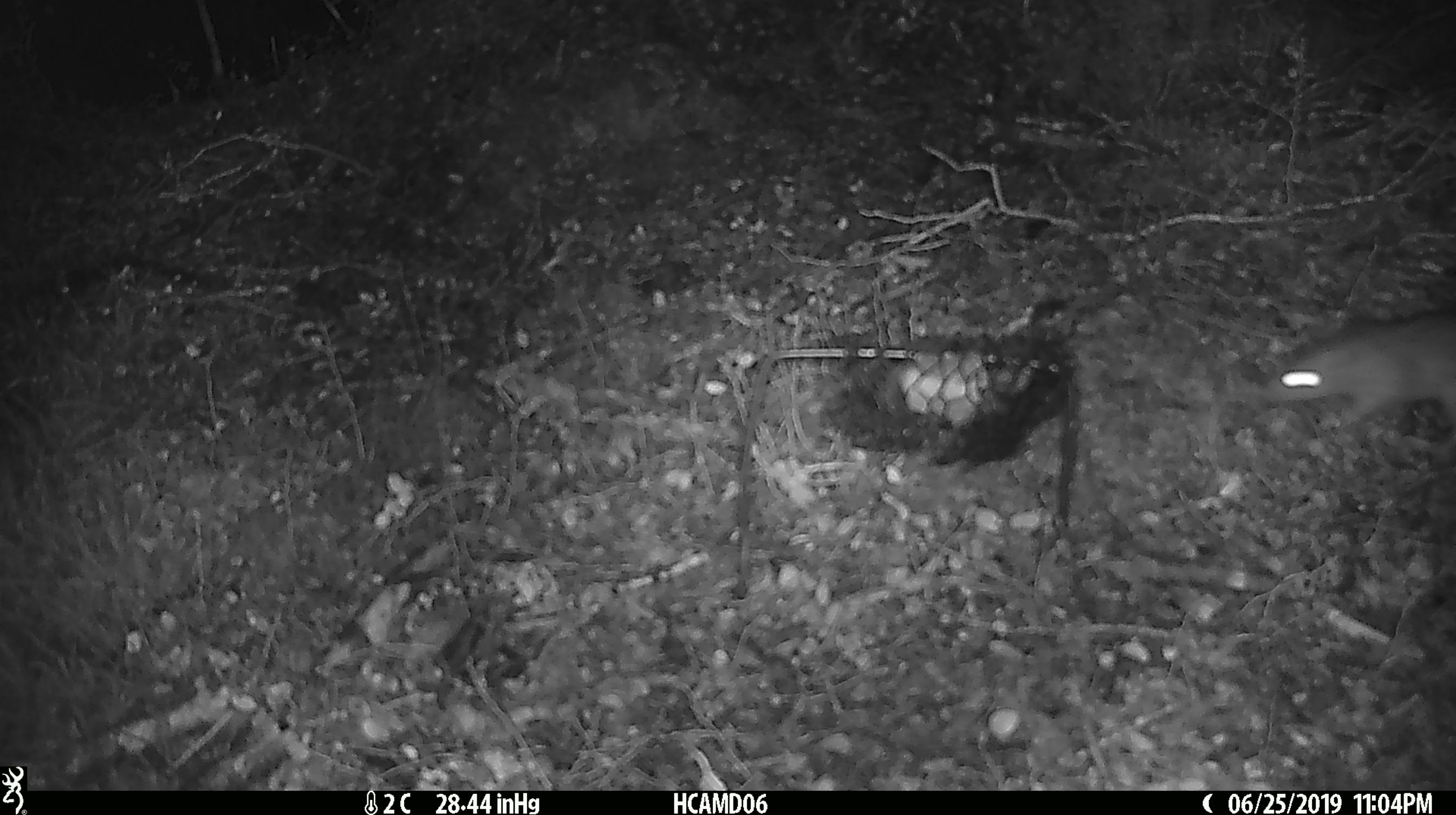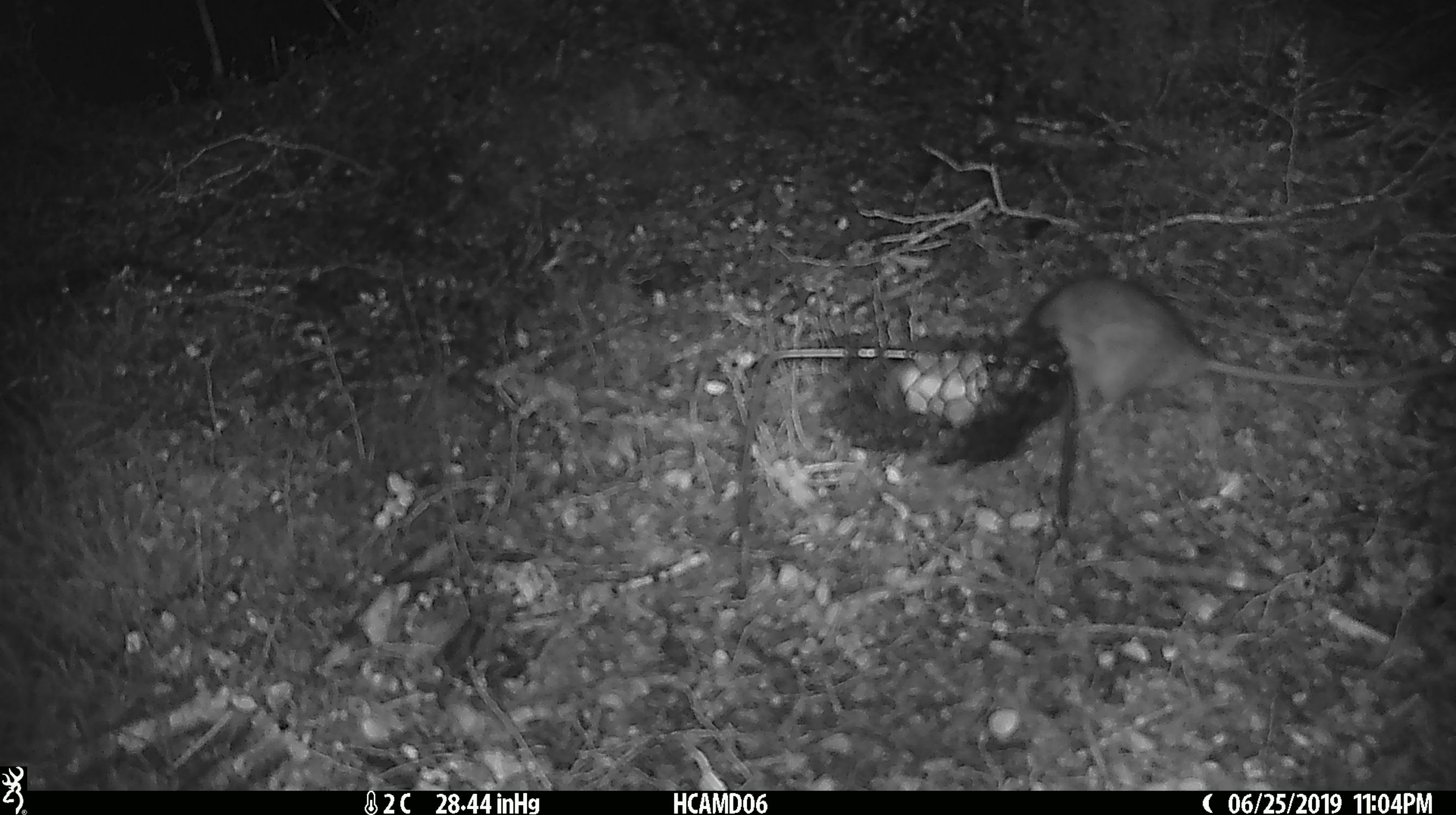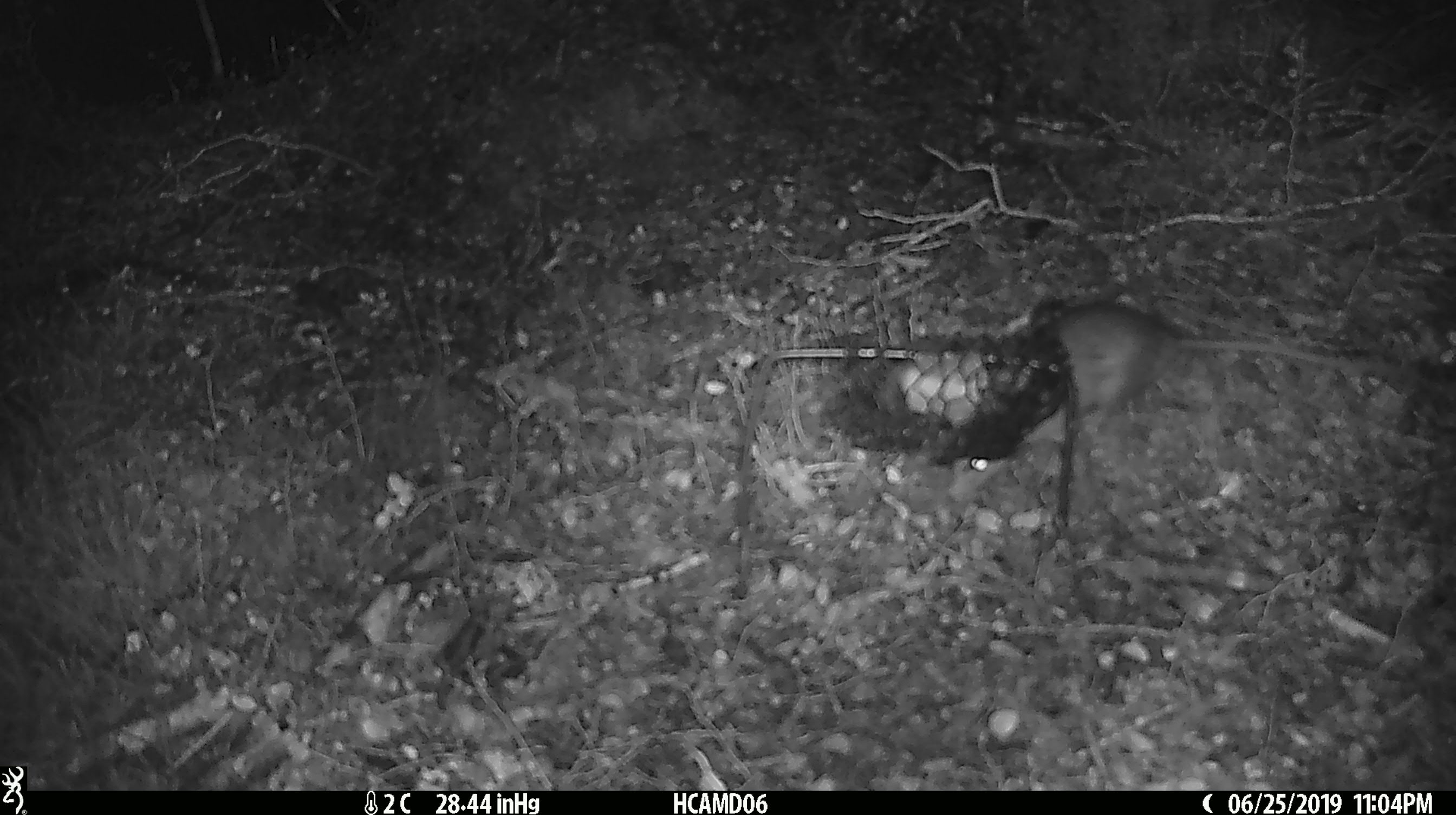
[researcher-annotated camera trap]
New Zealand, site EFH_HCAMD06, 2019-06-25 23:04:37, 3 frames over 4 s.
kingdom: Animalia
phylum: Chordata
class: Mammalia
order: Rodentia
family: Muridae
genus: Rattus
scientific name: Rattus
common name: rat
Rat (Rattus).